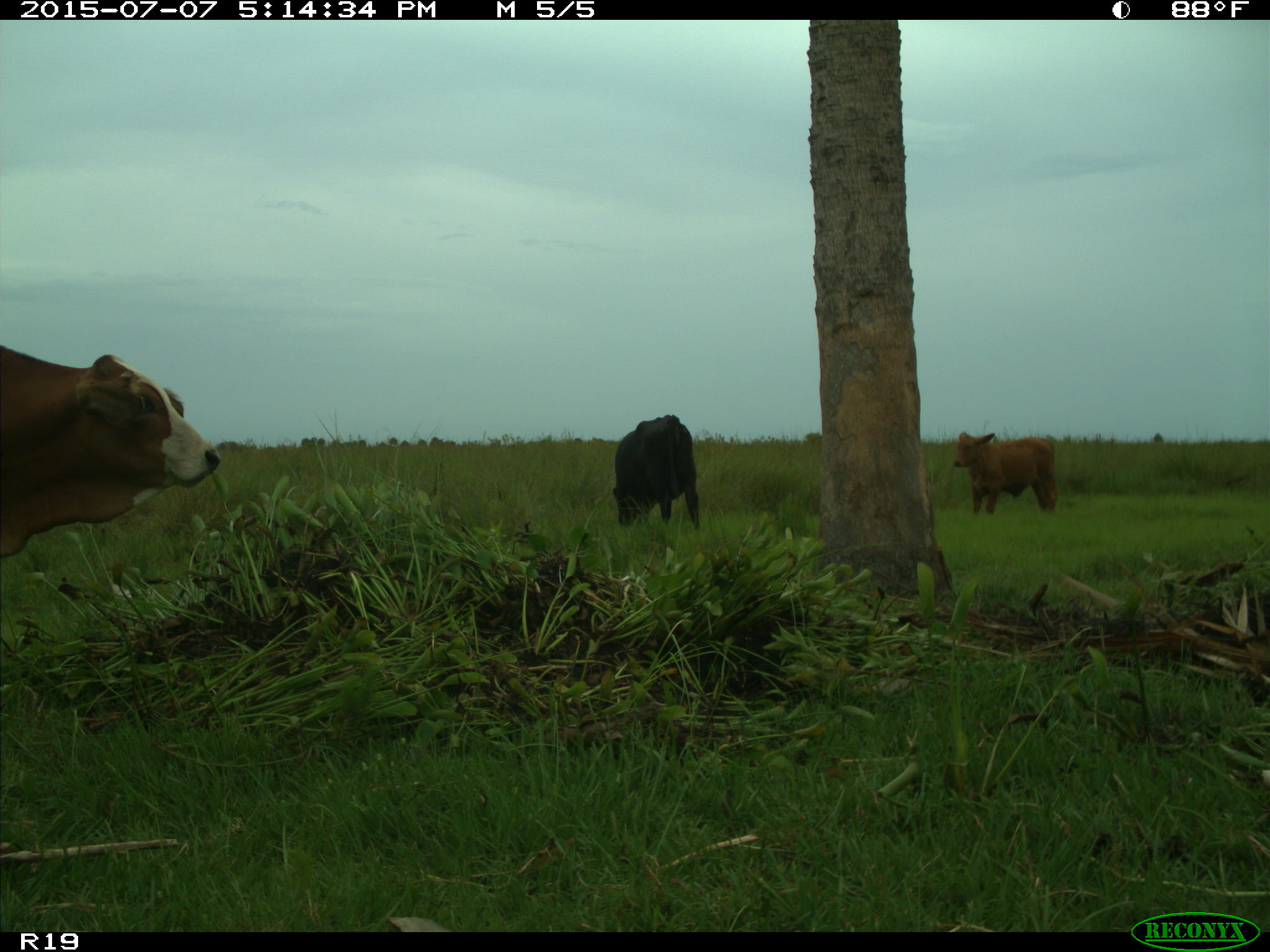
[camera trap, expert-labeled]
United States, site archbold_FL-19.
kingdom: Animalia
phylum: Chordata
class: Mammalia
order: Artiodactyla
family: Bovidae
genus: Bos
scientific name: Bos taurus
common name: domestic cow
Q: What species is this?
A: Bos taurus (domestic cow).